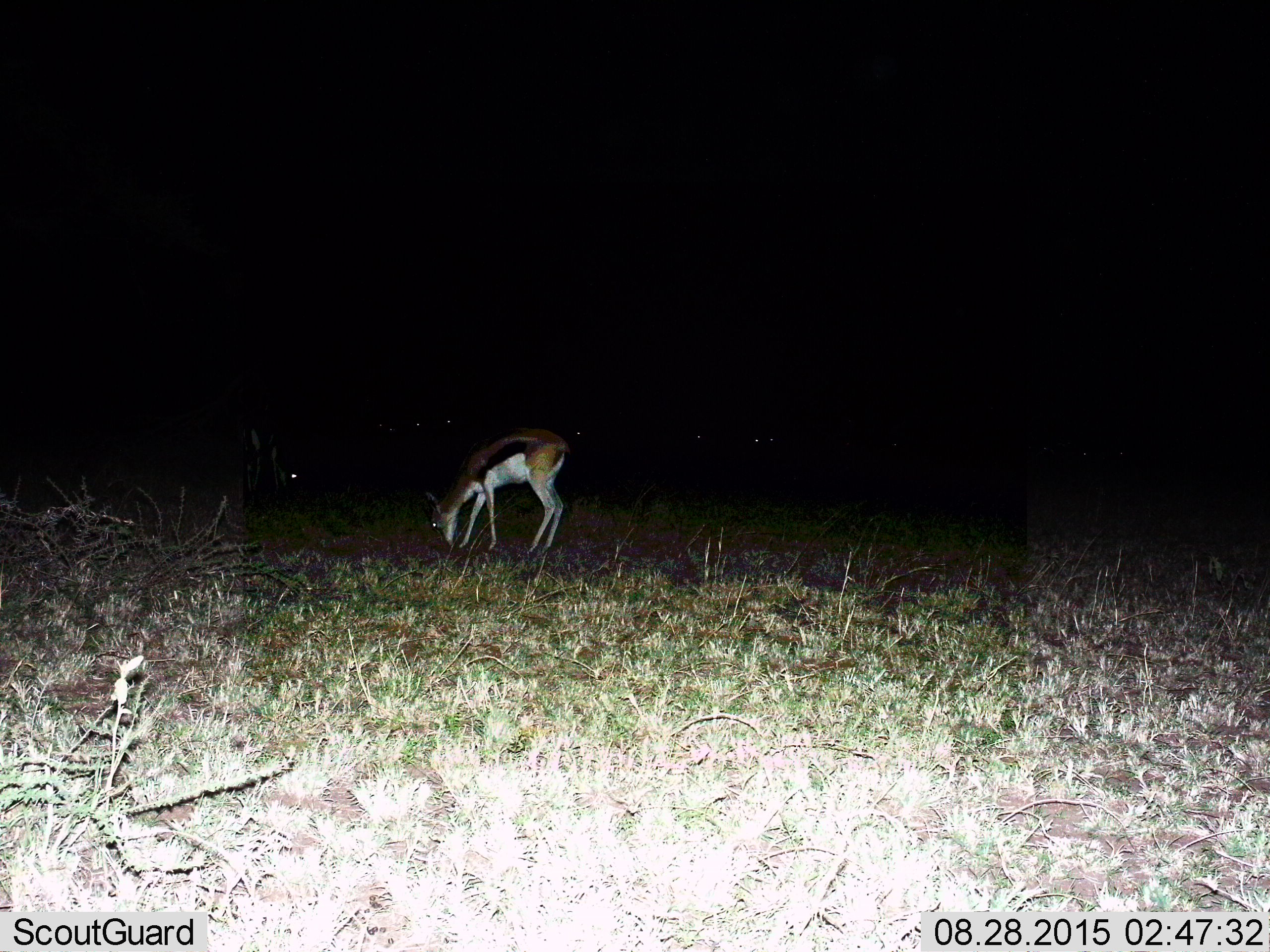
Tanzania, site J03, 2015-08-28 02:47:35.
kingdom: Animalia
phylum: Chordata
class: Mammalia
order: Artiodactyla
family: Bovidae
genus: Eudorcas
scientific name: Eudorcas thomsonii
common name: thomson's gazelle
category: gazellethomsons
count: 1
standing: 33%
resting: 0%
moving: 0%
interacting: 0%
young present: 0%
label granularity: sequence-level